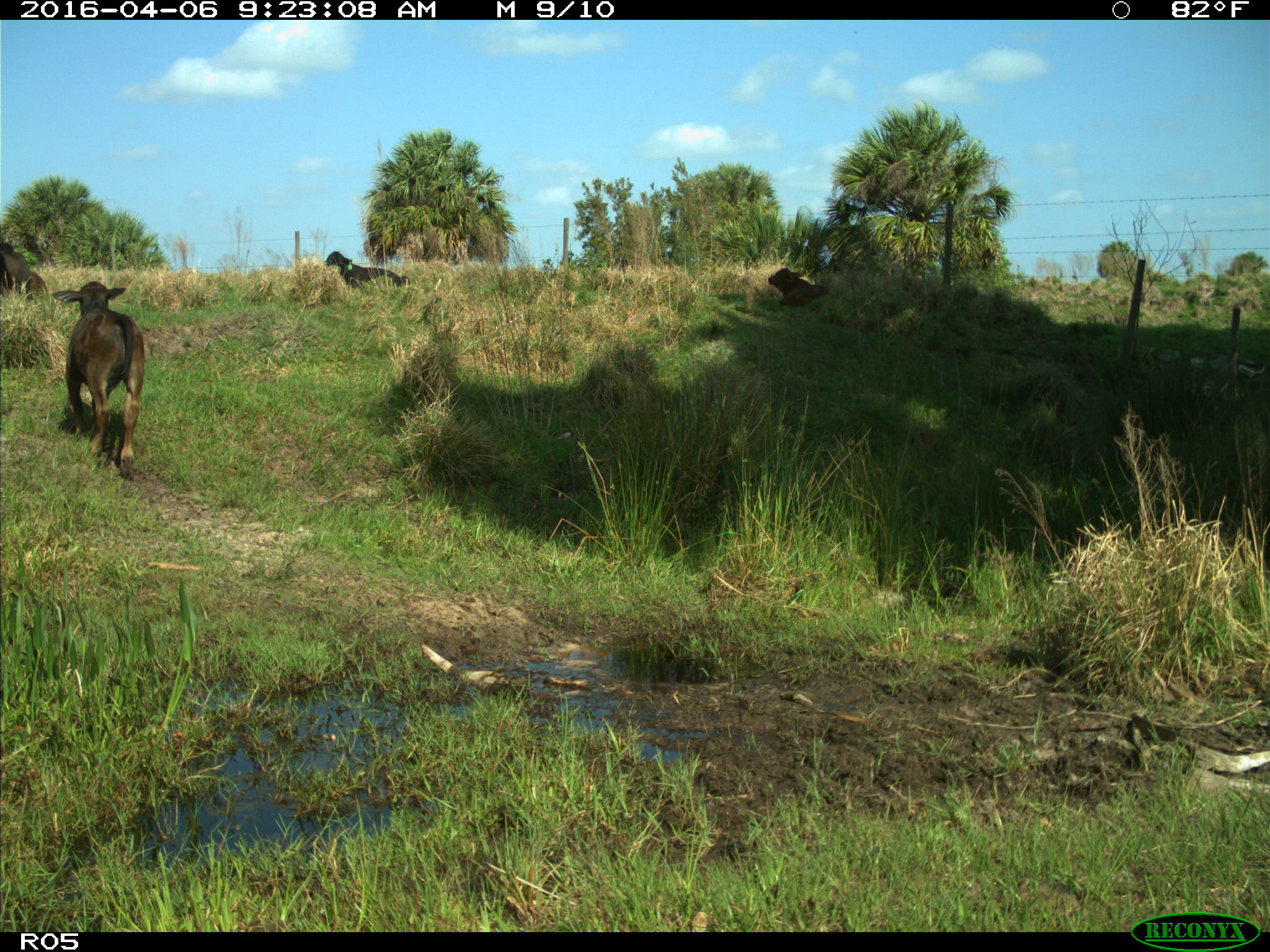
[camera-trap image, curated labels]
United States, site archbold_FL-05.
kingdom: Animalia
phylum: Chordata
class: Mammalia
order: Artiodactyla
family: Bovidae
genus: Bos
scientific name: Bos taurus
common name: domestic cow